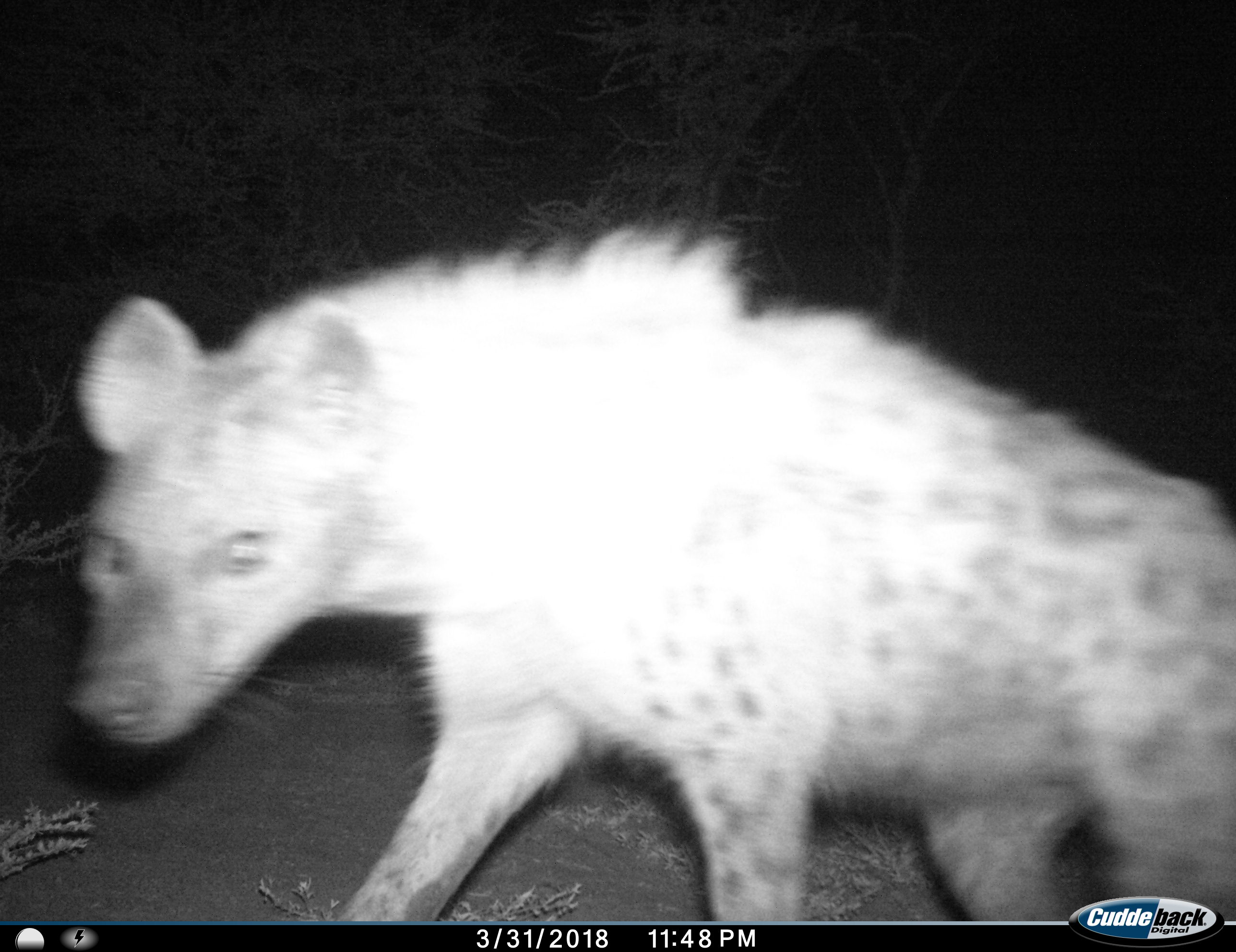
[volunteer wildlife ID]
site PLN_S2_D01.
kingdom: Animalia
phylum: Chordata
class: Mammalia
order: Carnivora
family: Hyaenidae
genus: Crocuta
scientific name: Crocuta crocuta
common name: spotted hyena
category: hyenaspotted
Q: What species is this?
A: Hyenaspotted (spotted hyena) (Crocuta crocuta).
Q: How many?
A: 1.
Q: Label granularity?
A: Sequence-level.